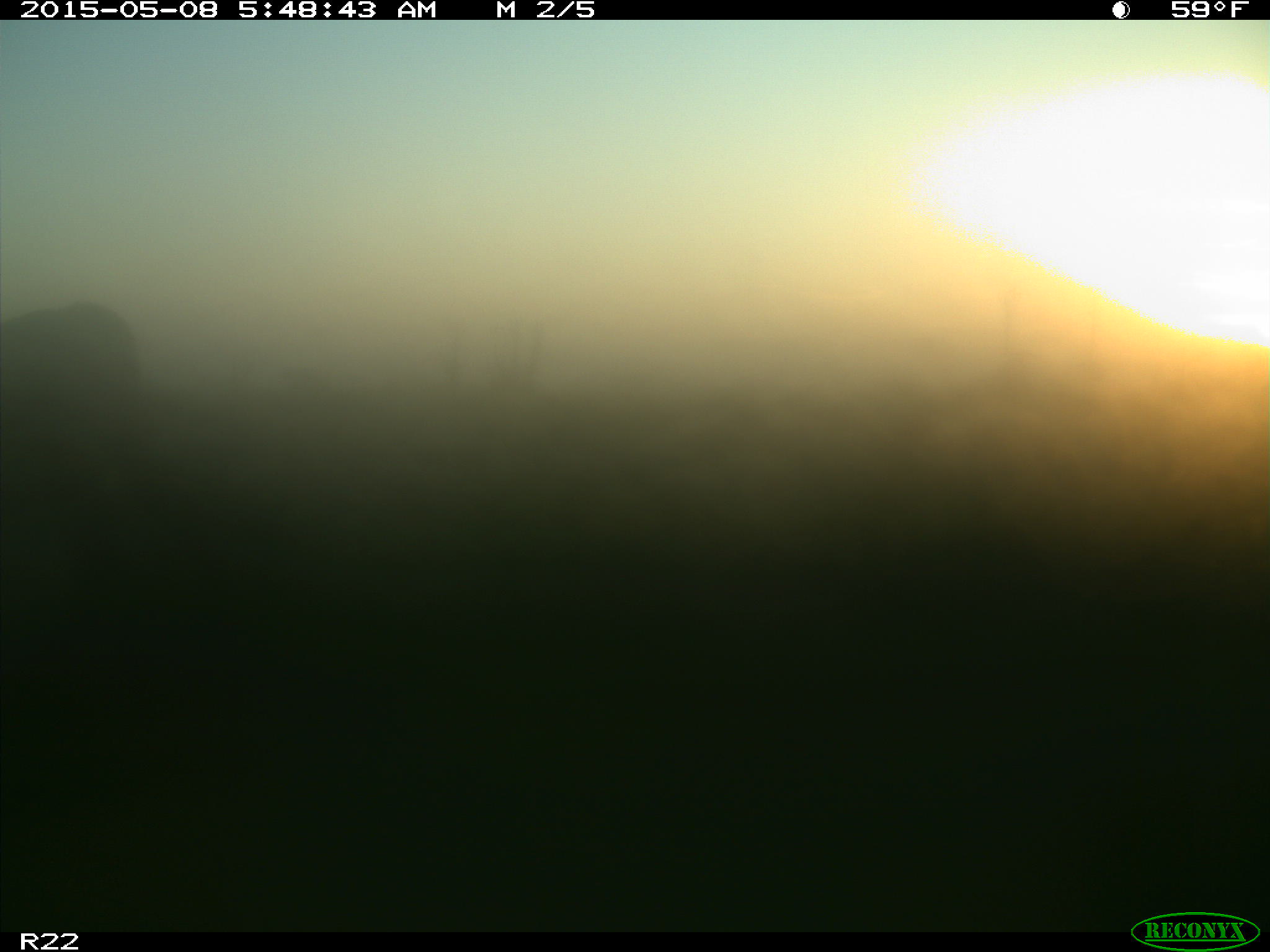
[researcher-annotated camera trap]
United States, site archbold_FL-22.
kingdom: Animalia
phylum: Chordata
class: Mammalia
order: Artiodactyla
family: Bovidae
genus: Bos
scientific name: Bos taurus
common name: domestic cow